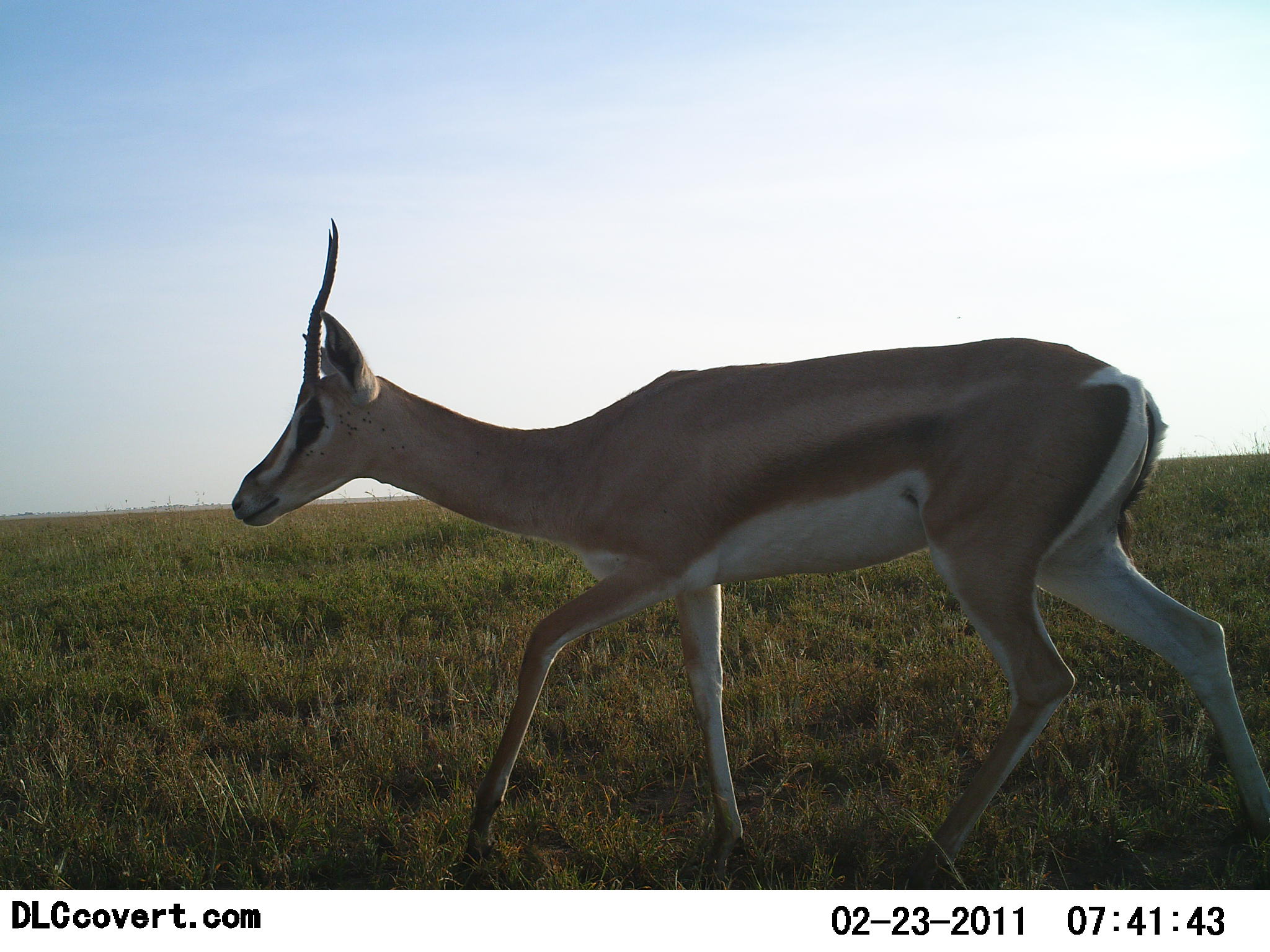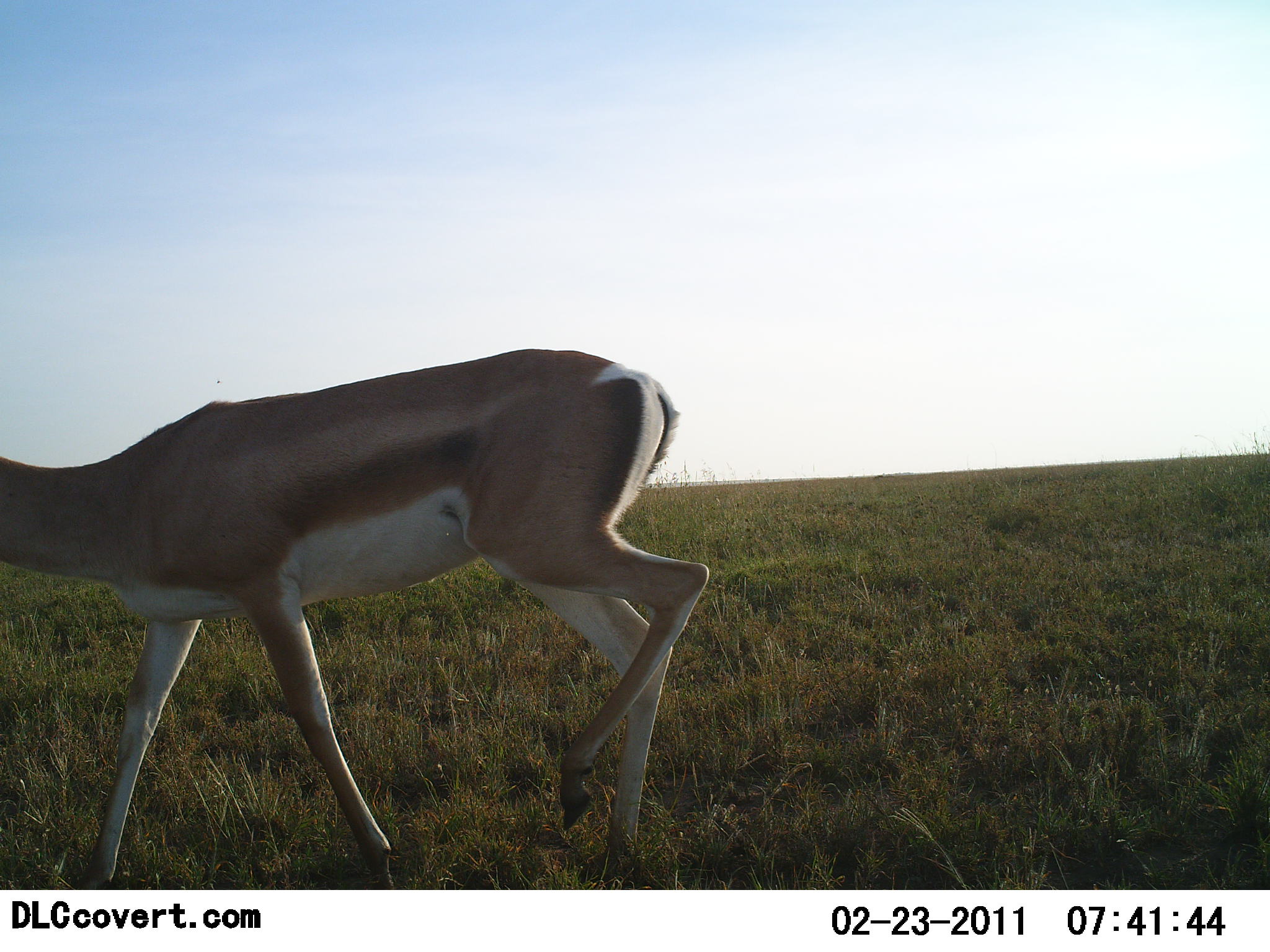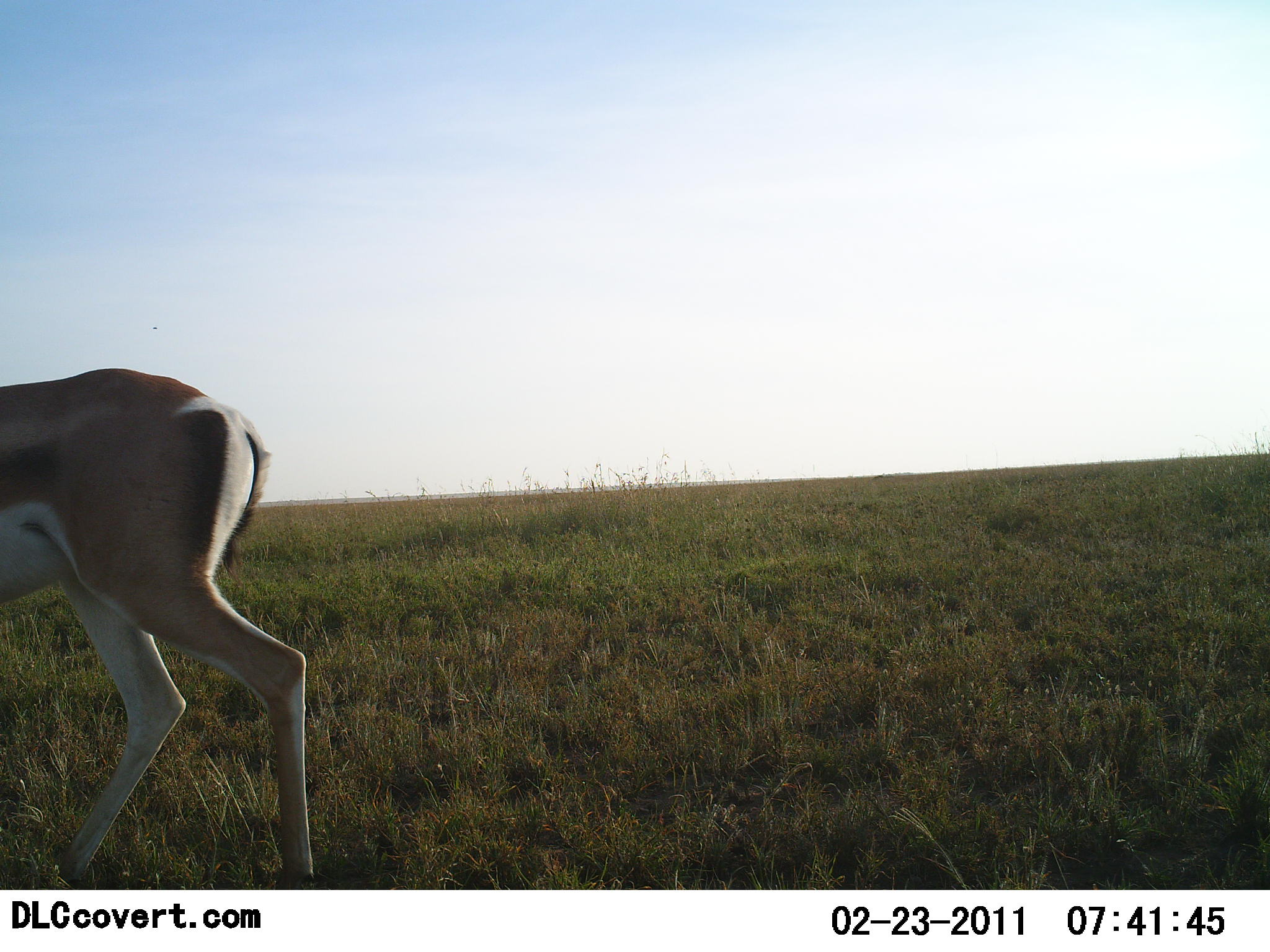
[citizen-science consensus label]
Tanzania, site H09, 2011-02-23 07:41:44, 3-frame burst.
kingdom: Animalia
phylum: Chordata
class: Mammalia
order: Artiodactyla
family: Bovidae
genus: Nanger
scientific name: Nanger granti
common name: grant's gazelle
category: gazellegrants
Gazellegrants (grant's gazelle) (Nanger granti), count 1. Behavior (volunteer vote fractions): standing 0%, resting 0%, moving 100%, interacting 0%. Young present (vote fraction): 10%. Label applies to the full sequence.